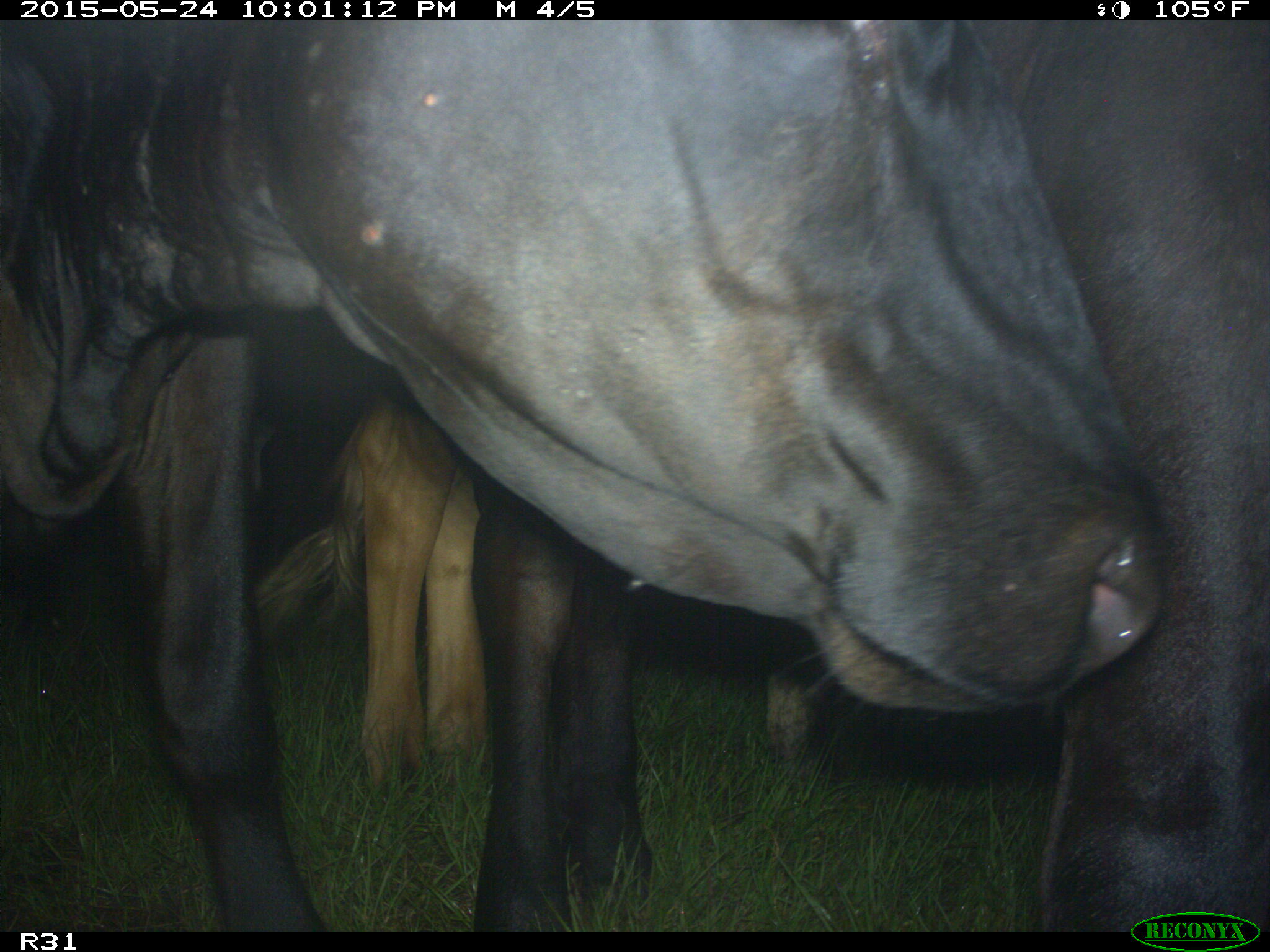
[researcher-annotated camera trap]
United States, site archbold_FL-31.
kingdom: Animalia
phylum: Chordata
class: Mammalia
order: Artiodactyla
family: Bovidae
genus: Bos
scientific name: Bos taurus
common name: domestic cow